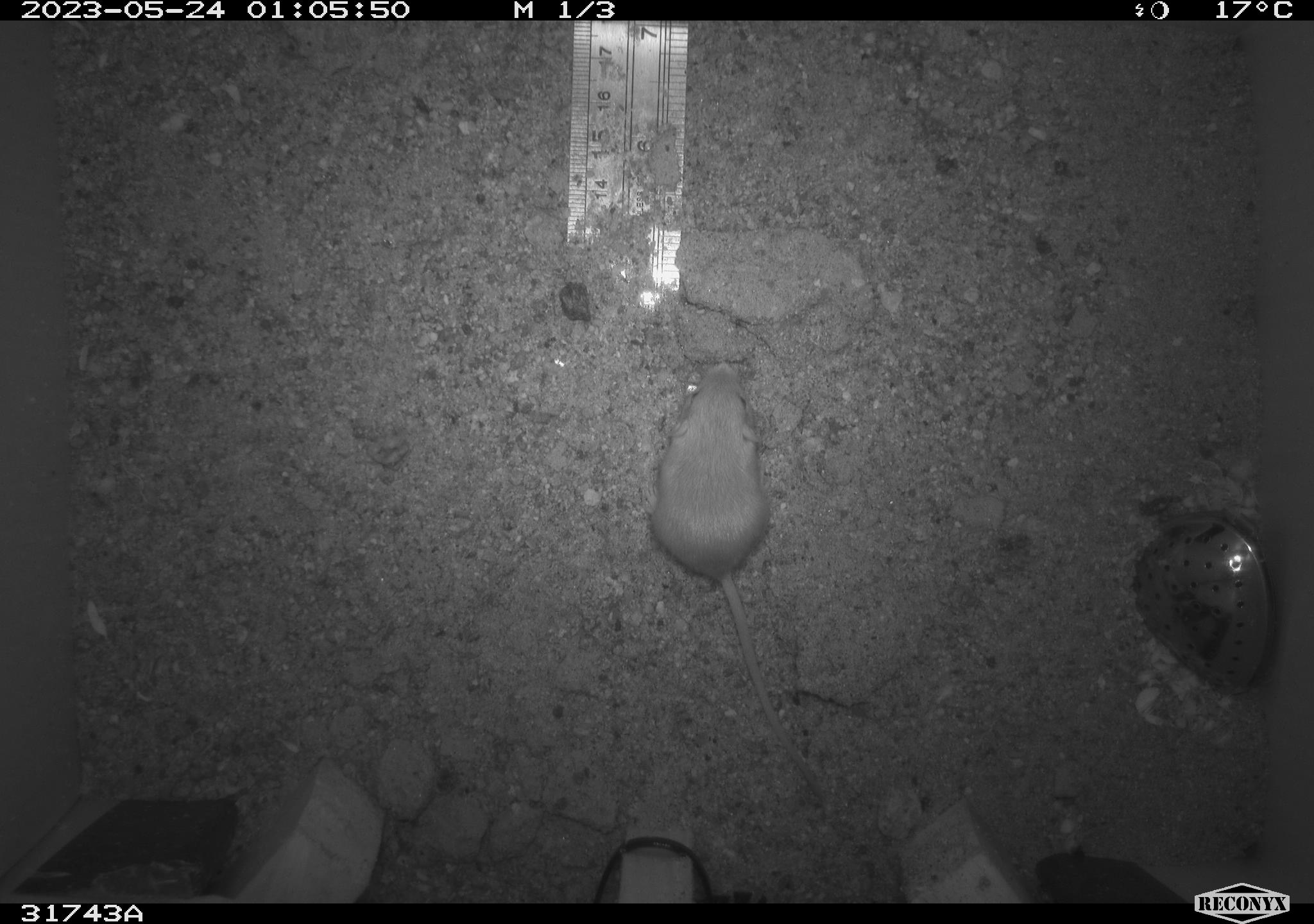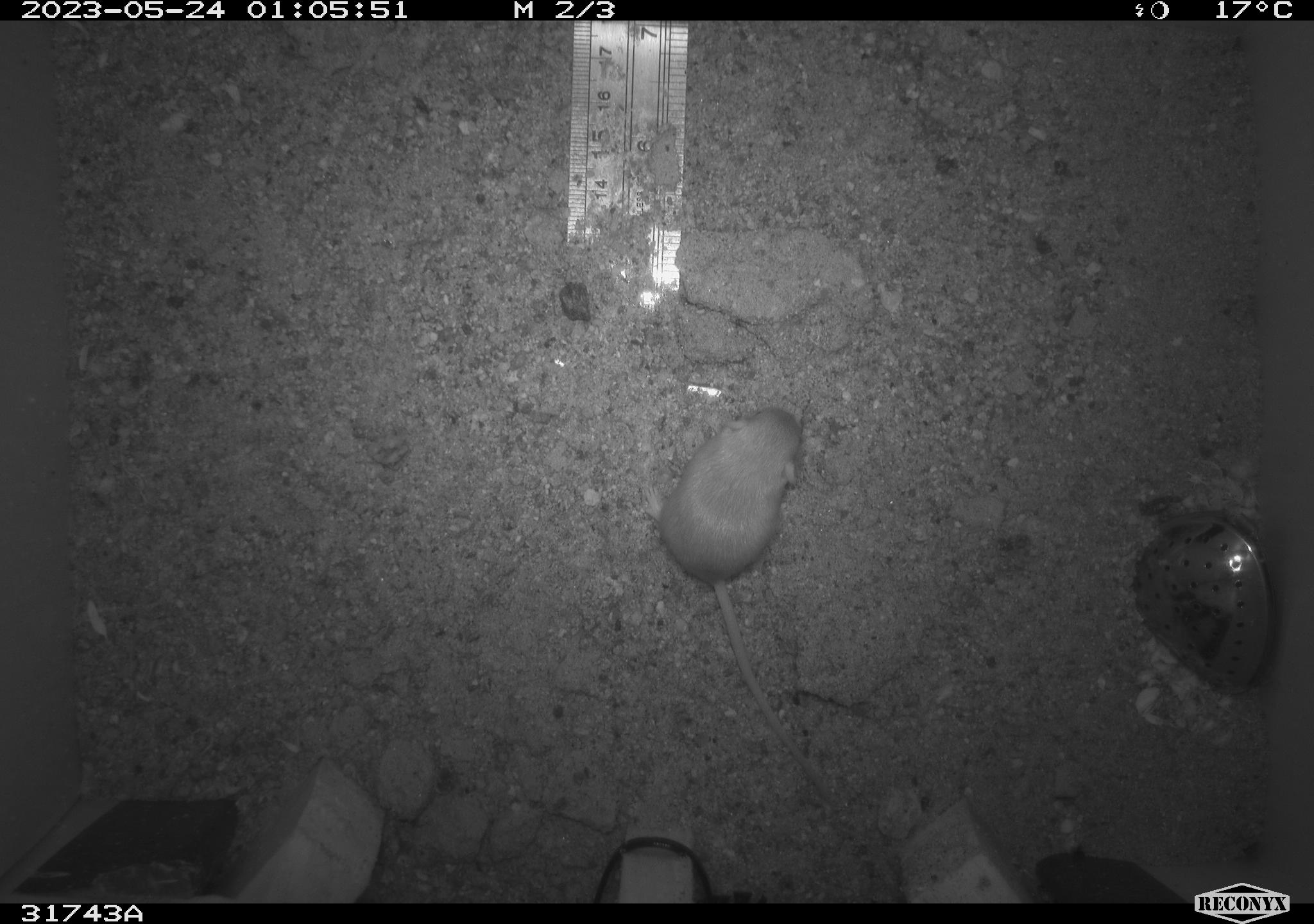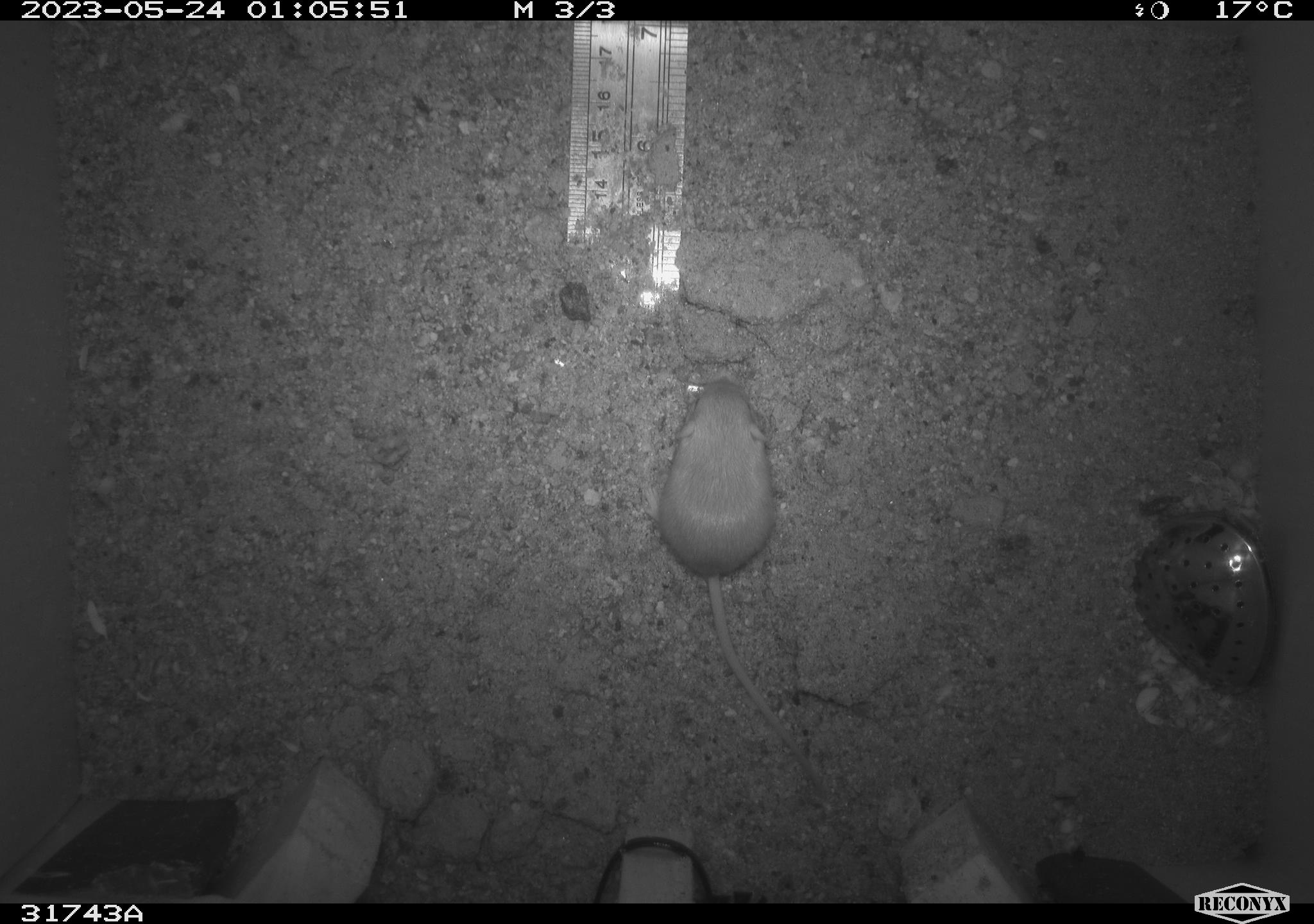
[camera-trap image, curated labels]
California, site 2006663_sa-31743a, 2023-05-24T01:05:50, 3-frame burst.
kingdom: Animalia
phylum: Chordata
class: Mammalia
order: Rodentia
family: Heteromyidae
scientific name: Heteromyidae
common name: kangaroo rats and pocket mice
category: heteromyidae family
Heteromyidae family (kangaroo rats and pocket mice) (Heteromyidae).